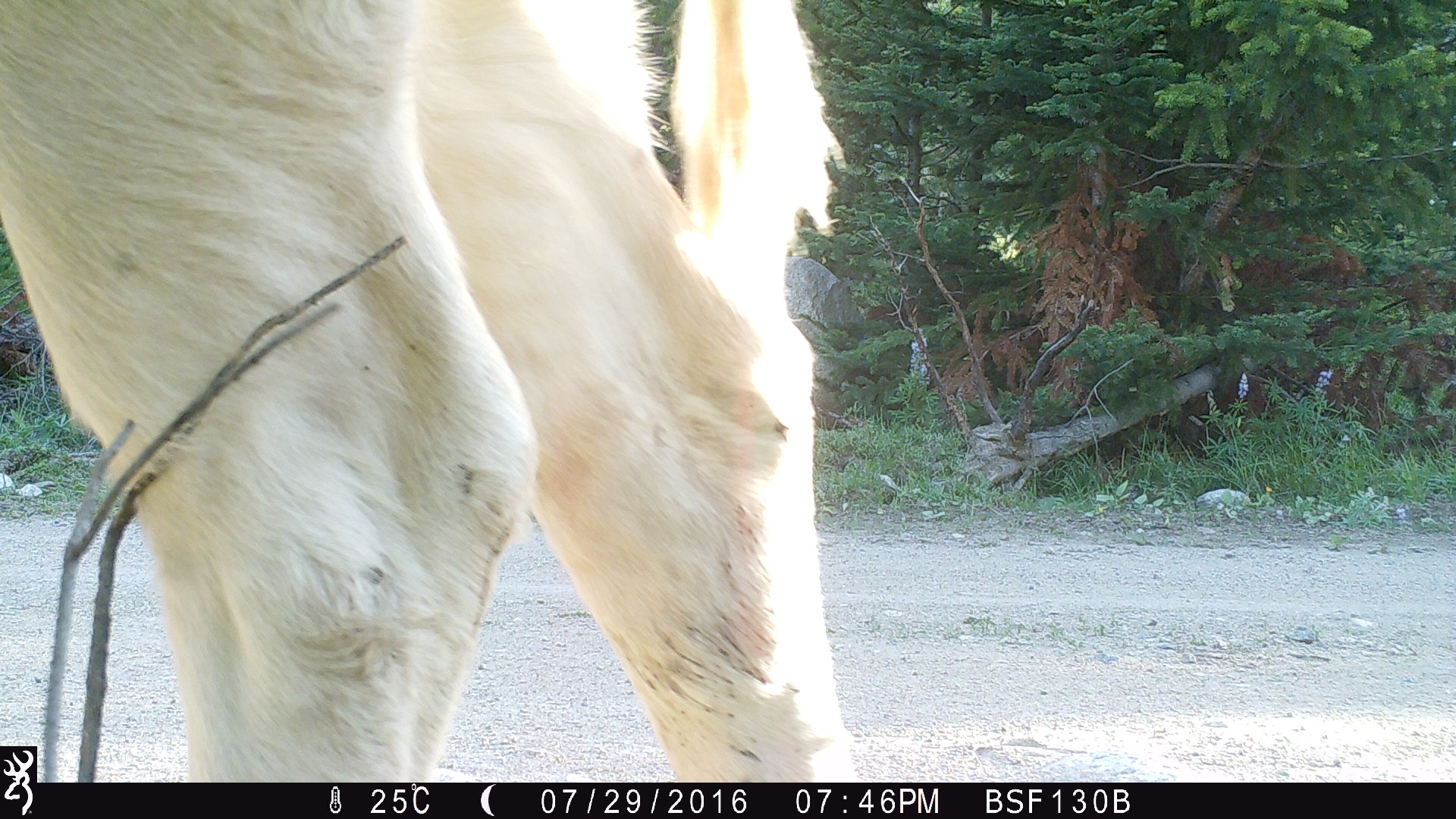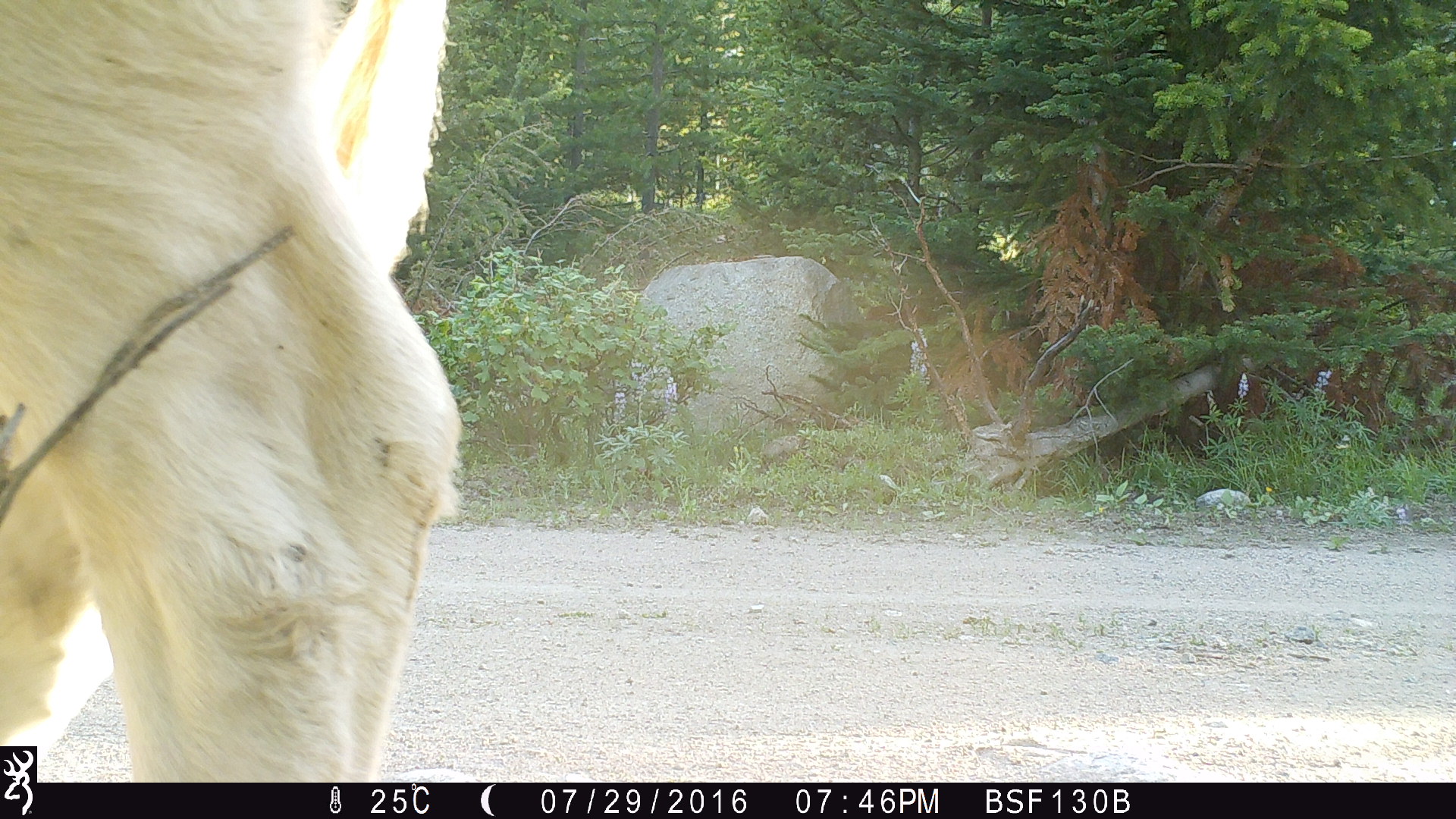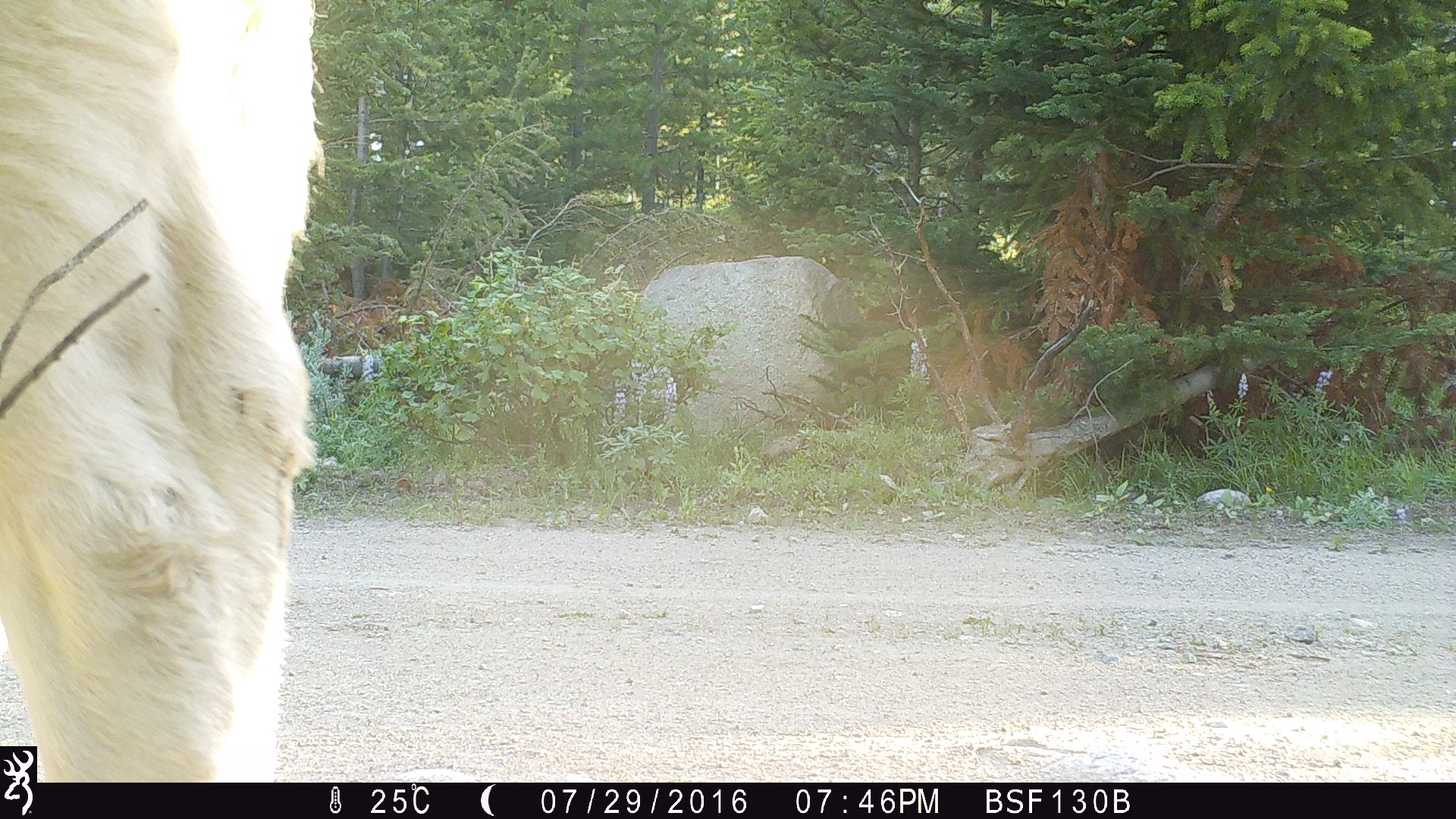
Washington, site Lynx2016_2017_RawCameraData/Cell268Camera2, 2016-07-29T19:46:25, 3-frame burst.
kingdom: Animalia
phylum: Chordata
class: Mammalia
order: Artiodactyla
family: Bovidae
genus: Bos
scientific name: Bos taurus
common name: domestic cattle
Domestic cattle (Bos taurus). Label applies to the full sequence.